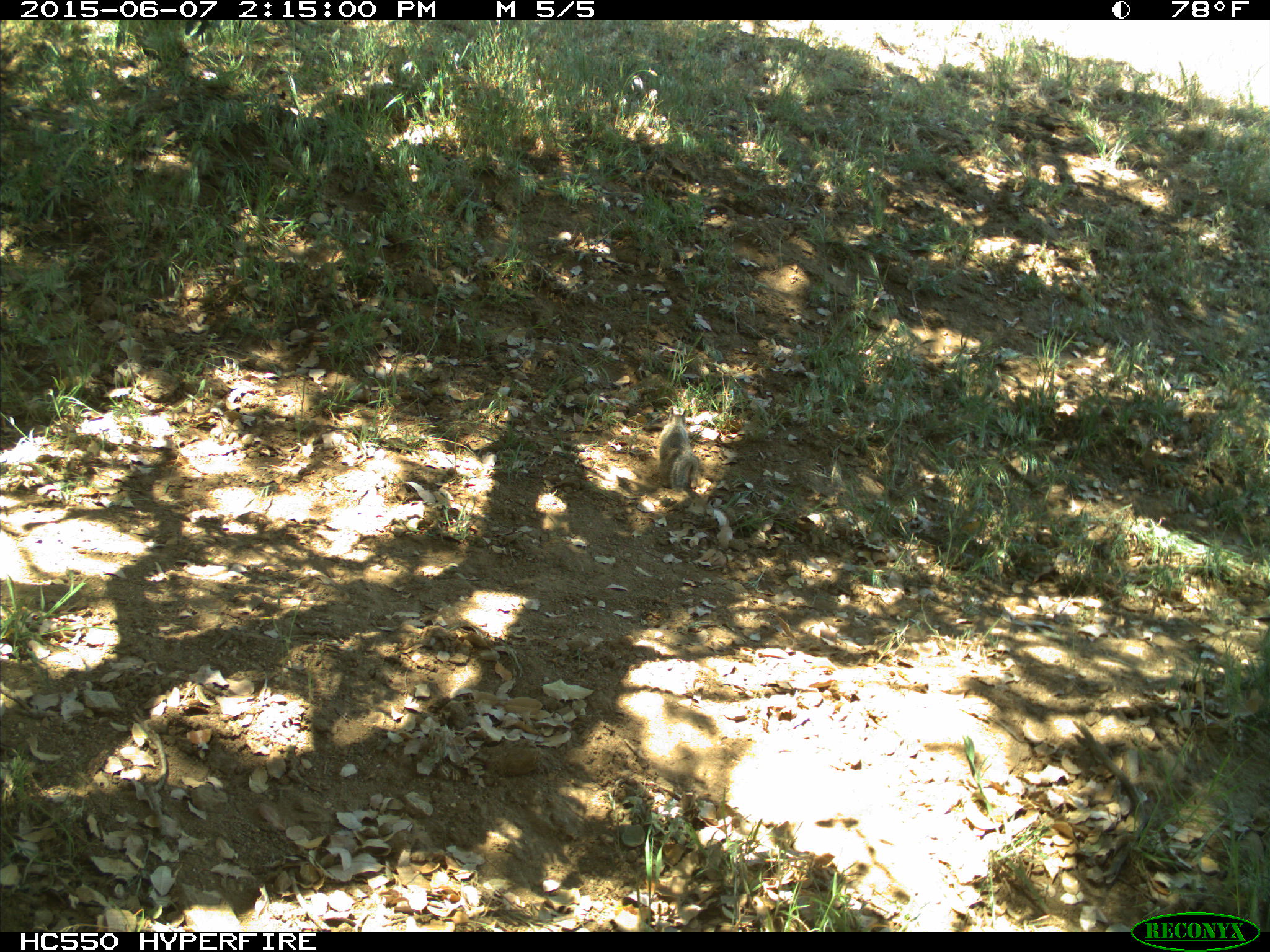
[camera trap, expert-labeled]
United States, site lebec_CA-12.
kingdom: Animalia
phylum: Chordata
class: Mammalia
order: Rodentia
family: Sciuridae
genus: Otospermophilus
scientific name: Otospermophilus beecheyi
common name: california ground squirrel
Otospermophilus beecheyi (california ground squirrel).